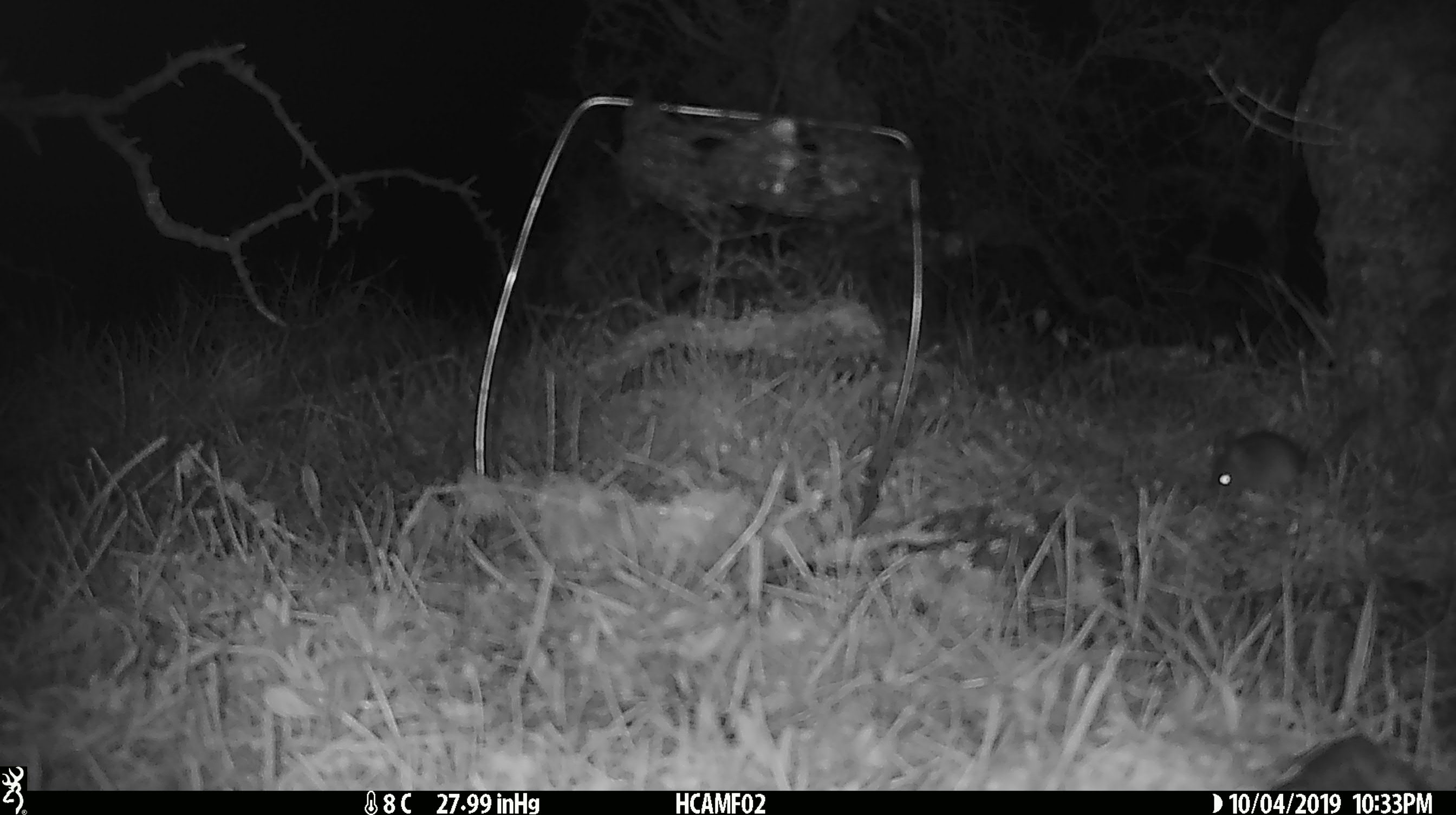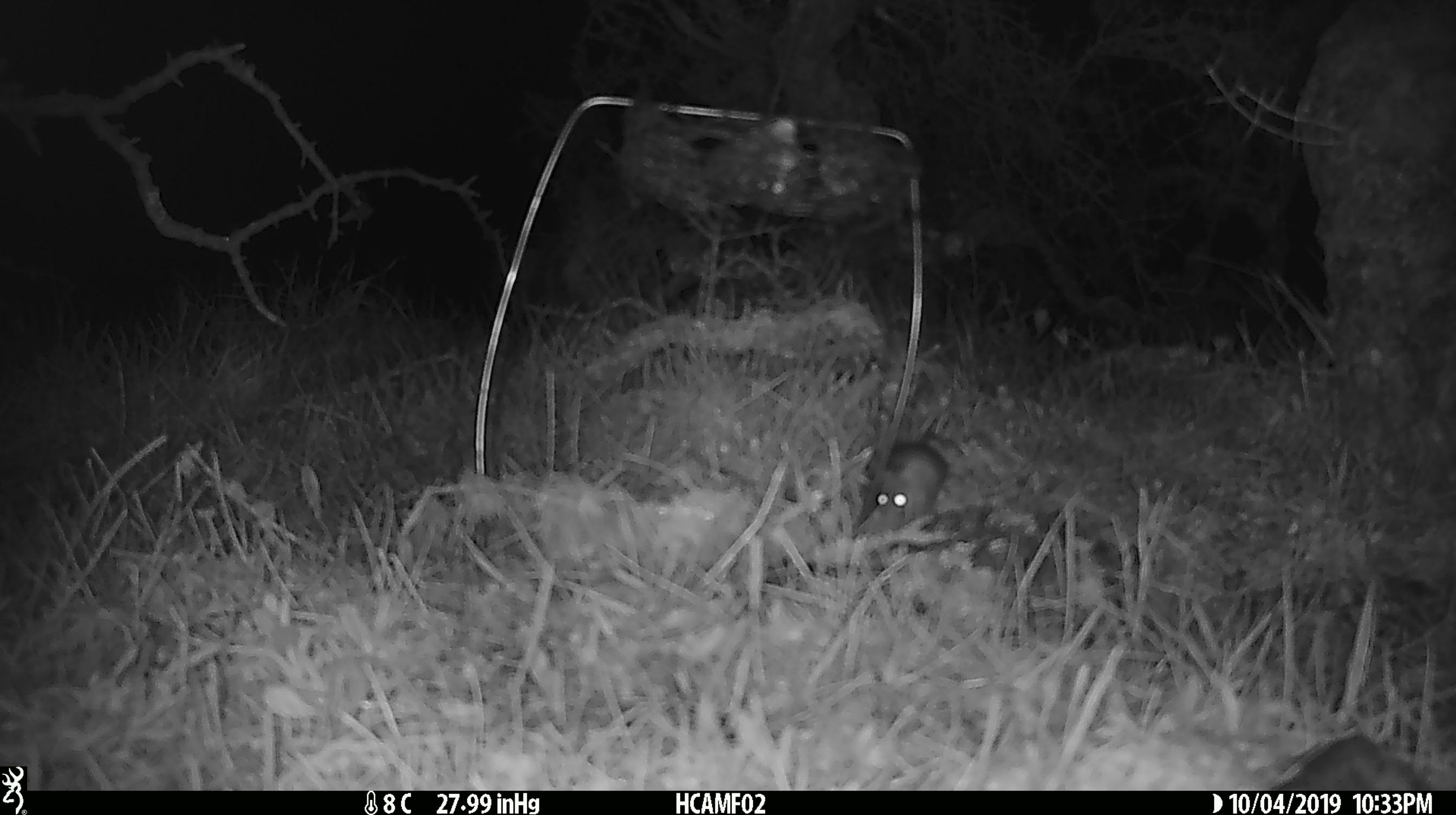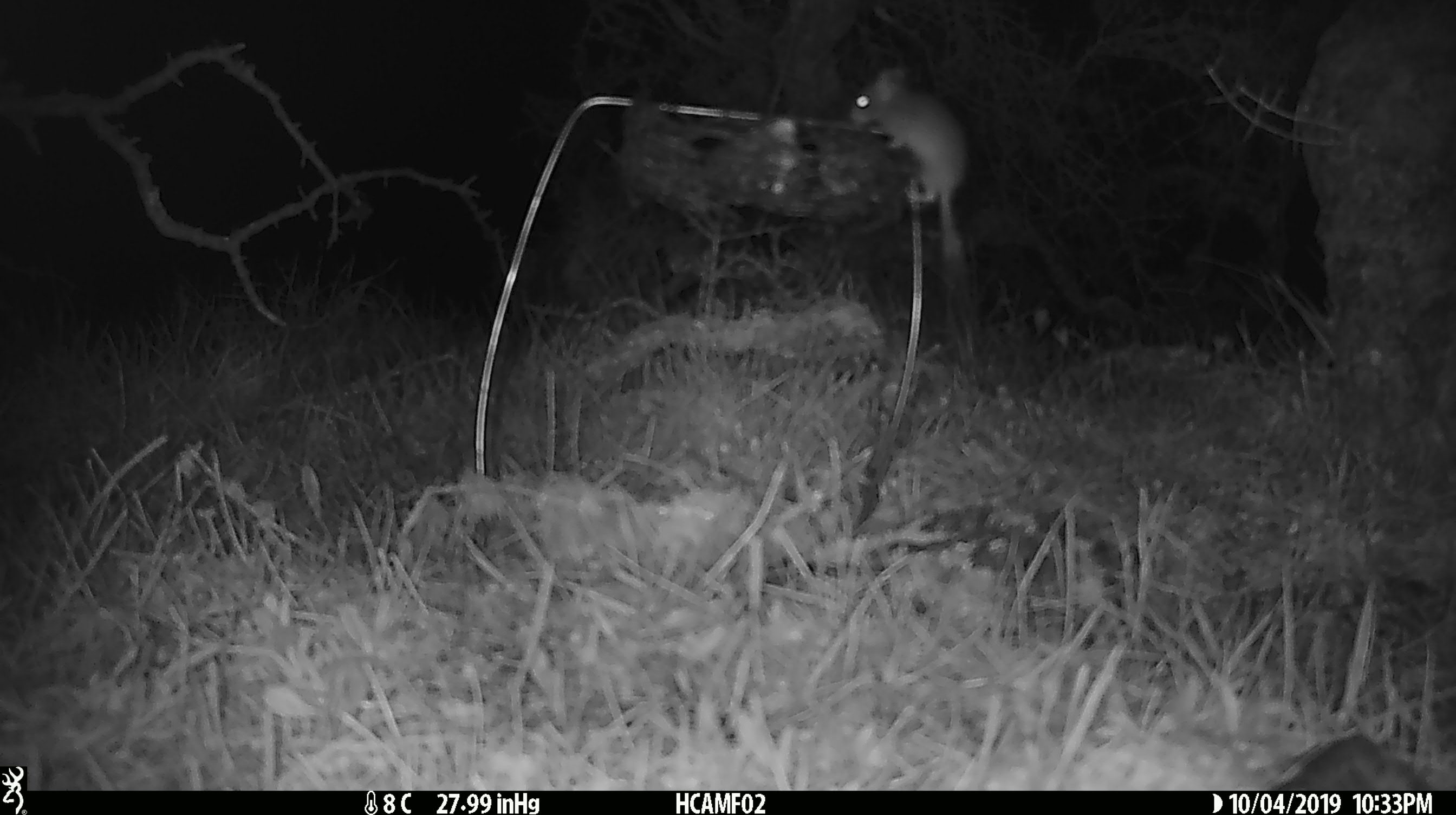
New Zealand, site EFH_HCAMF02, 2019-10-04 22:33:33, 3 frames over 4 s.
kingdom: Animalia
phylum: Chordata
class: Mammalia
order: Rodentia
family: Muridae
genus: Mus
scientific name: Mus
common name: mouse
Mouse (Mus).